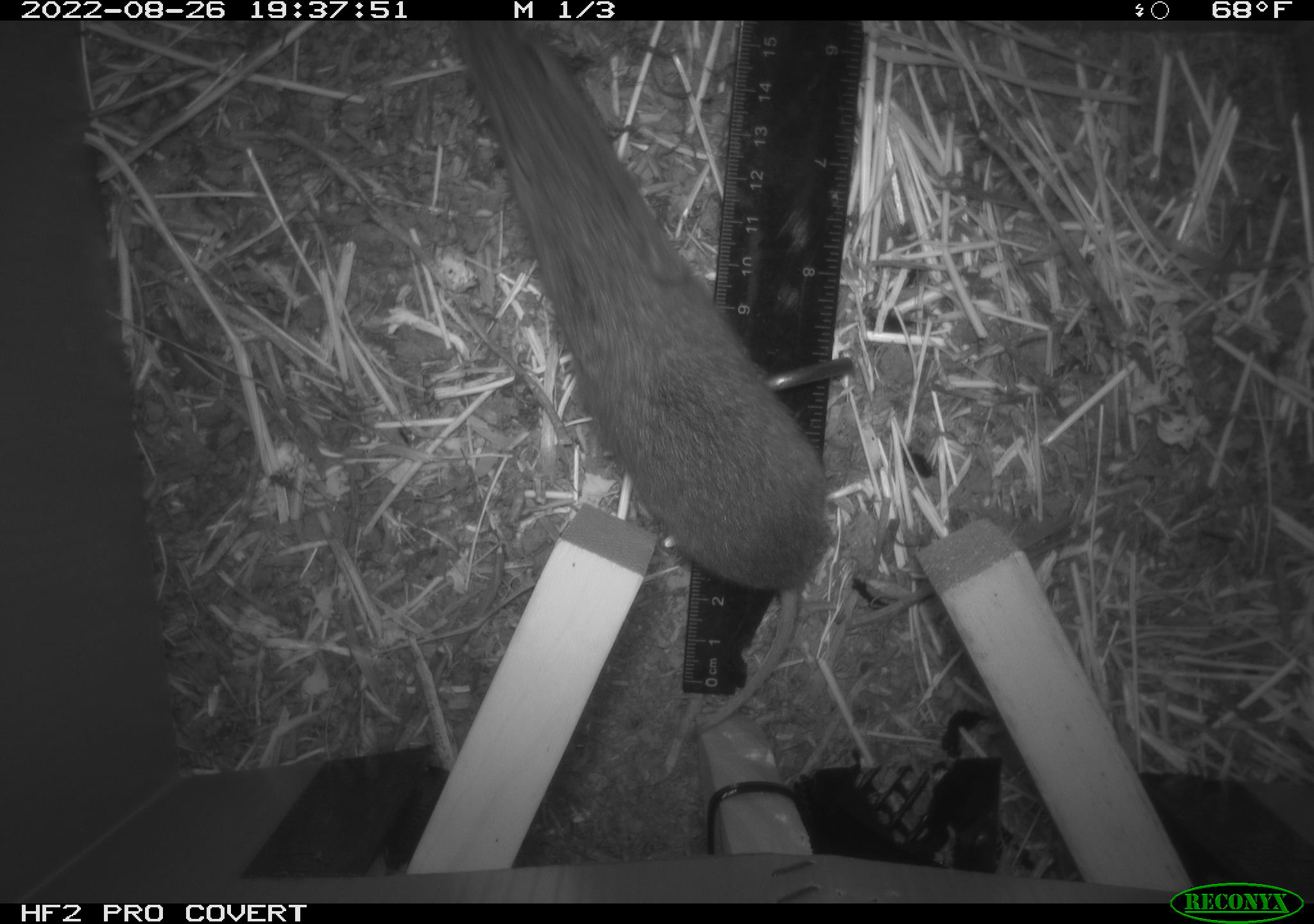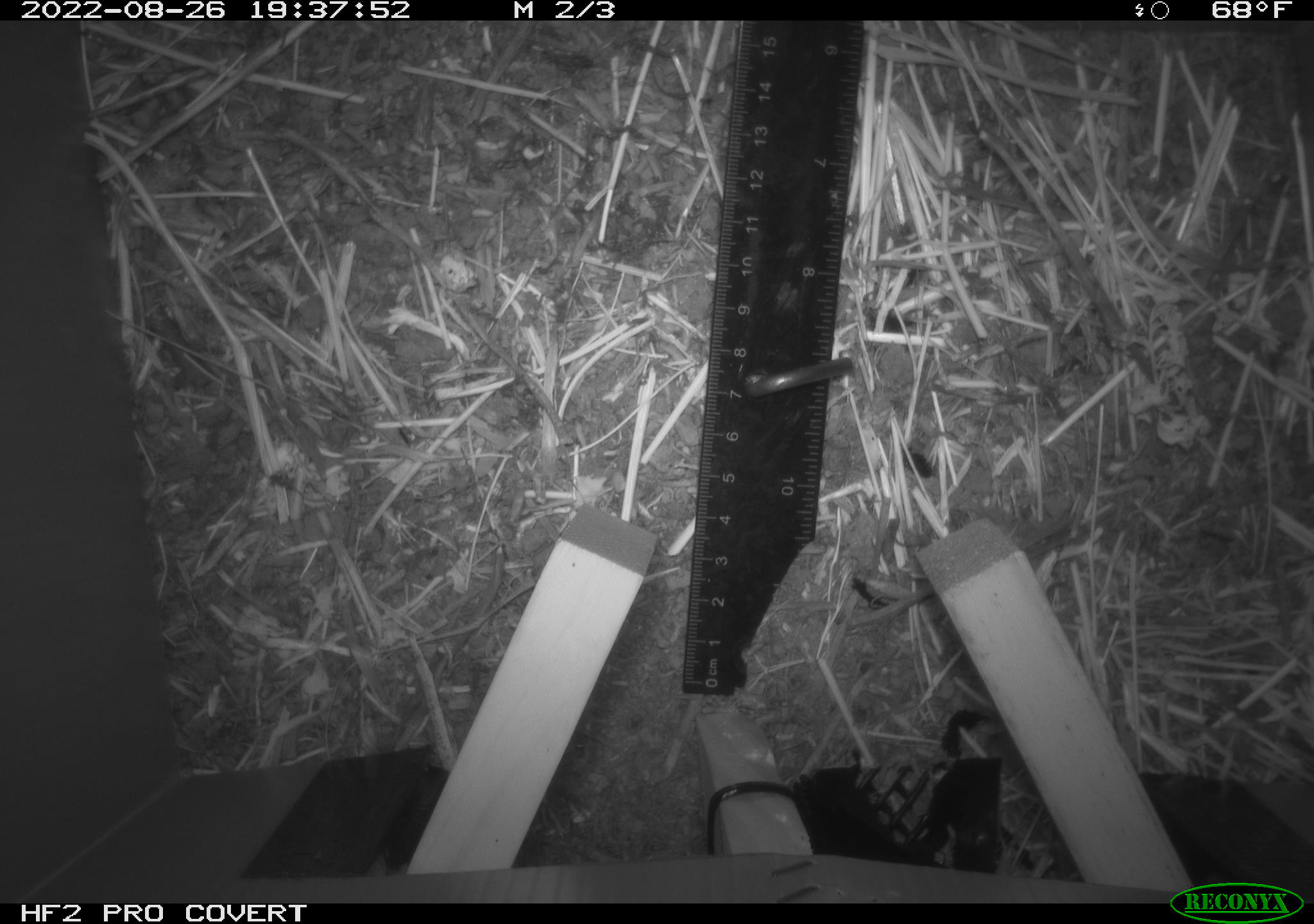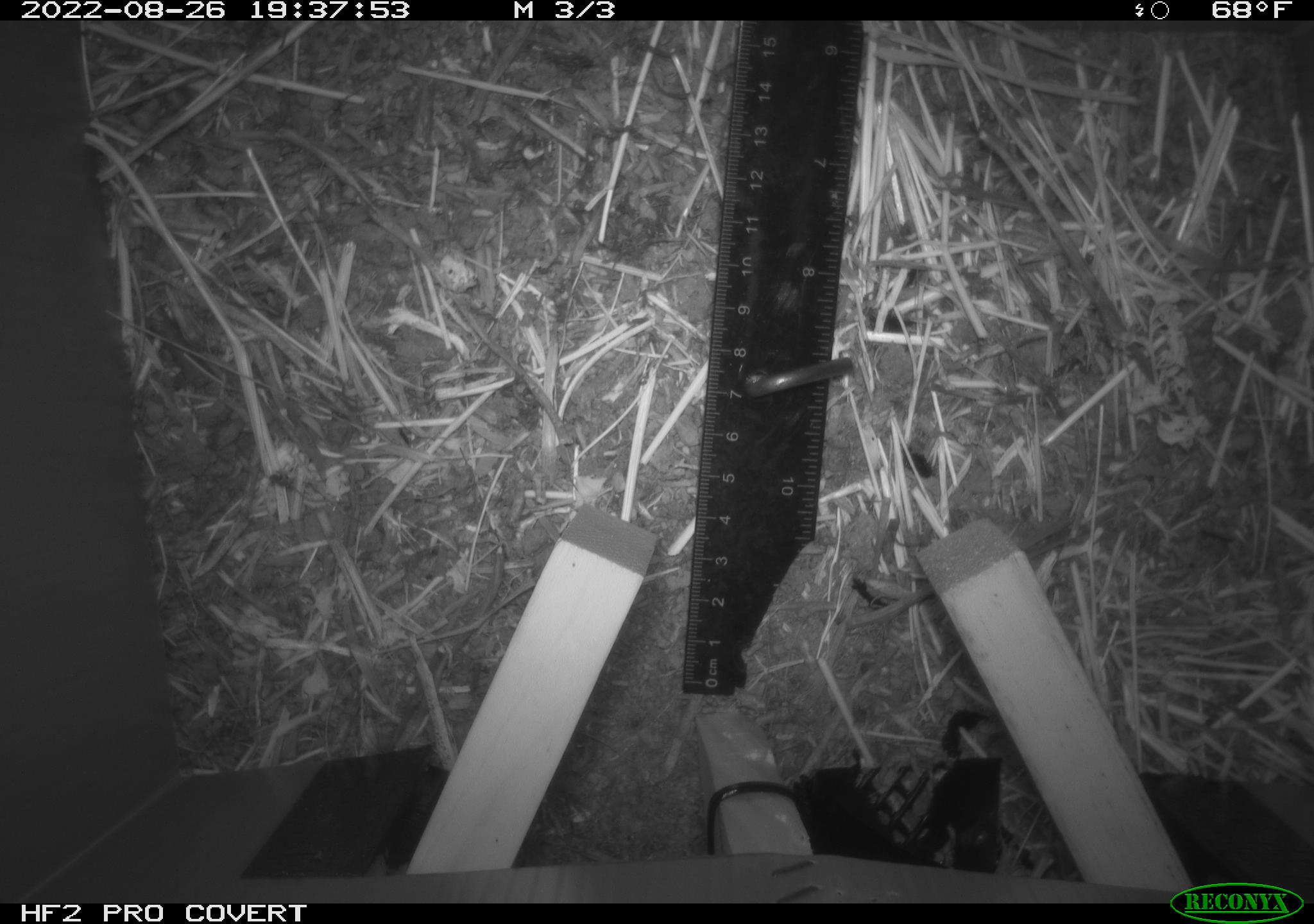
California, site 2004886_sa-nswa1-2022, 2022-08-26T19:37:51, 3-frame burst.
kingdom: Animalia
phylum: Chordata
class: Mammalia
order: Rodentia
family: Cricetidae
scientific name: Cricetidae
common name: hamsters, voles, lemmings, and allies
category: cricetidae family